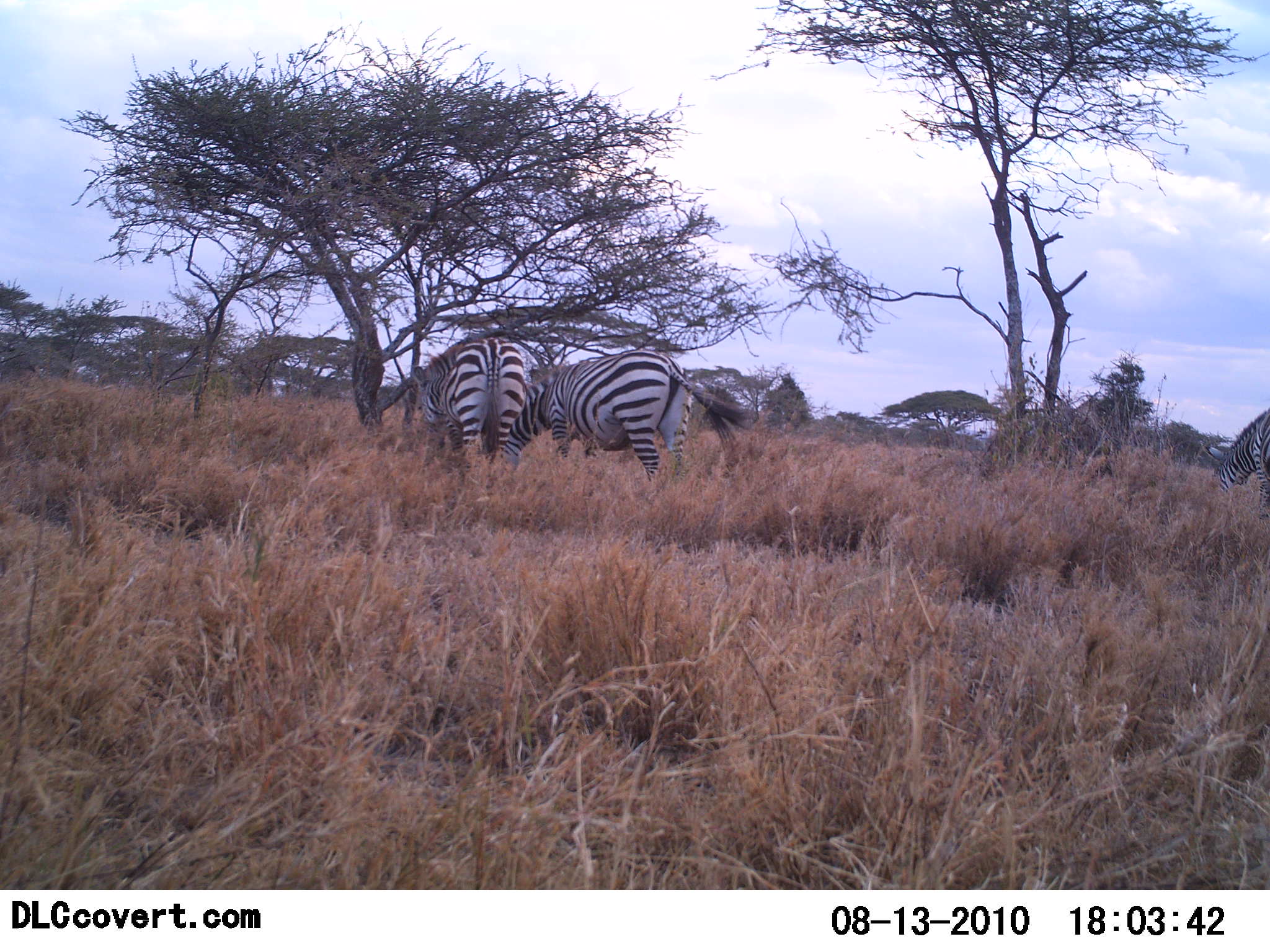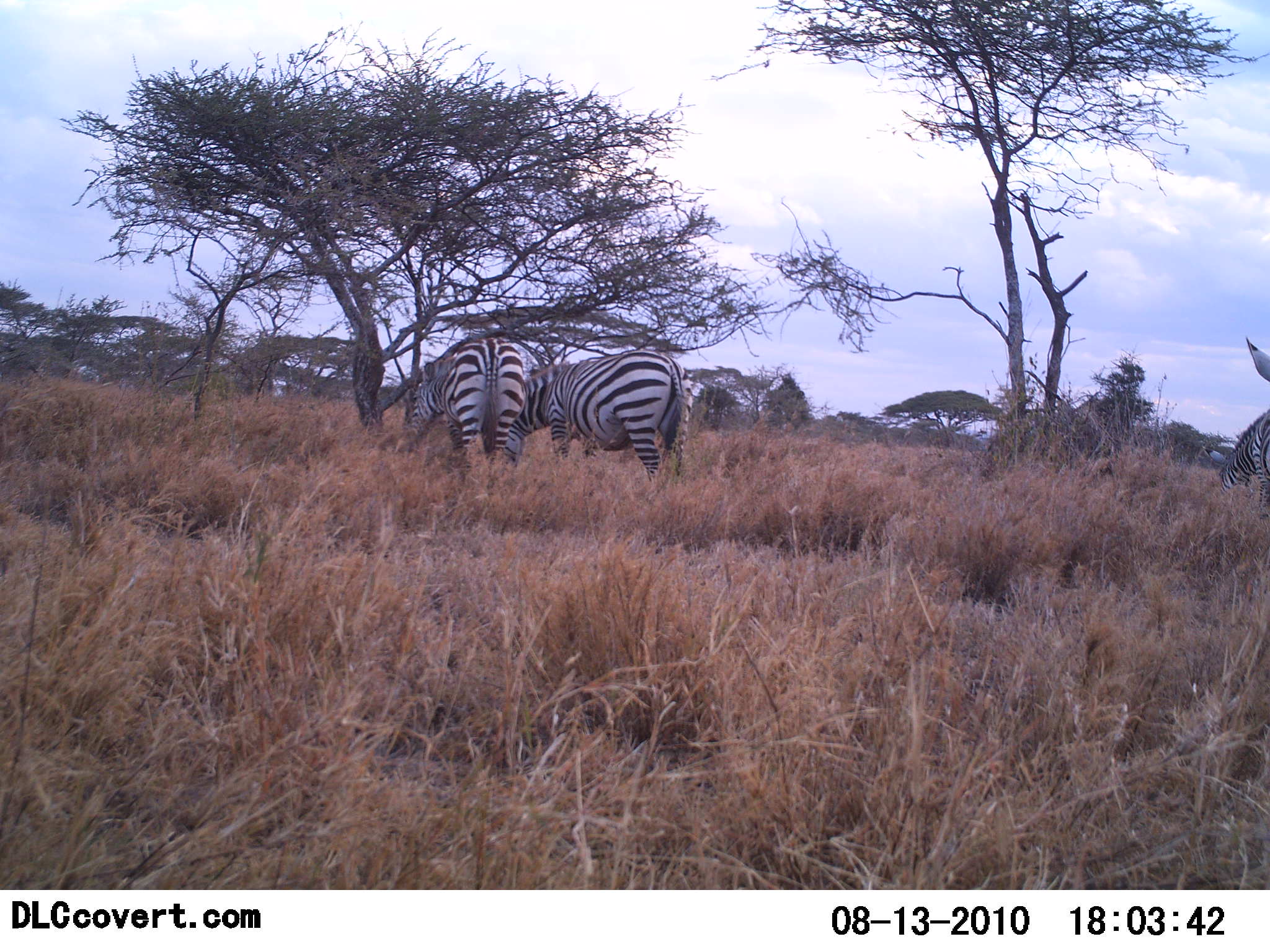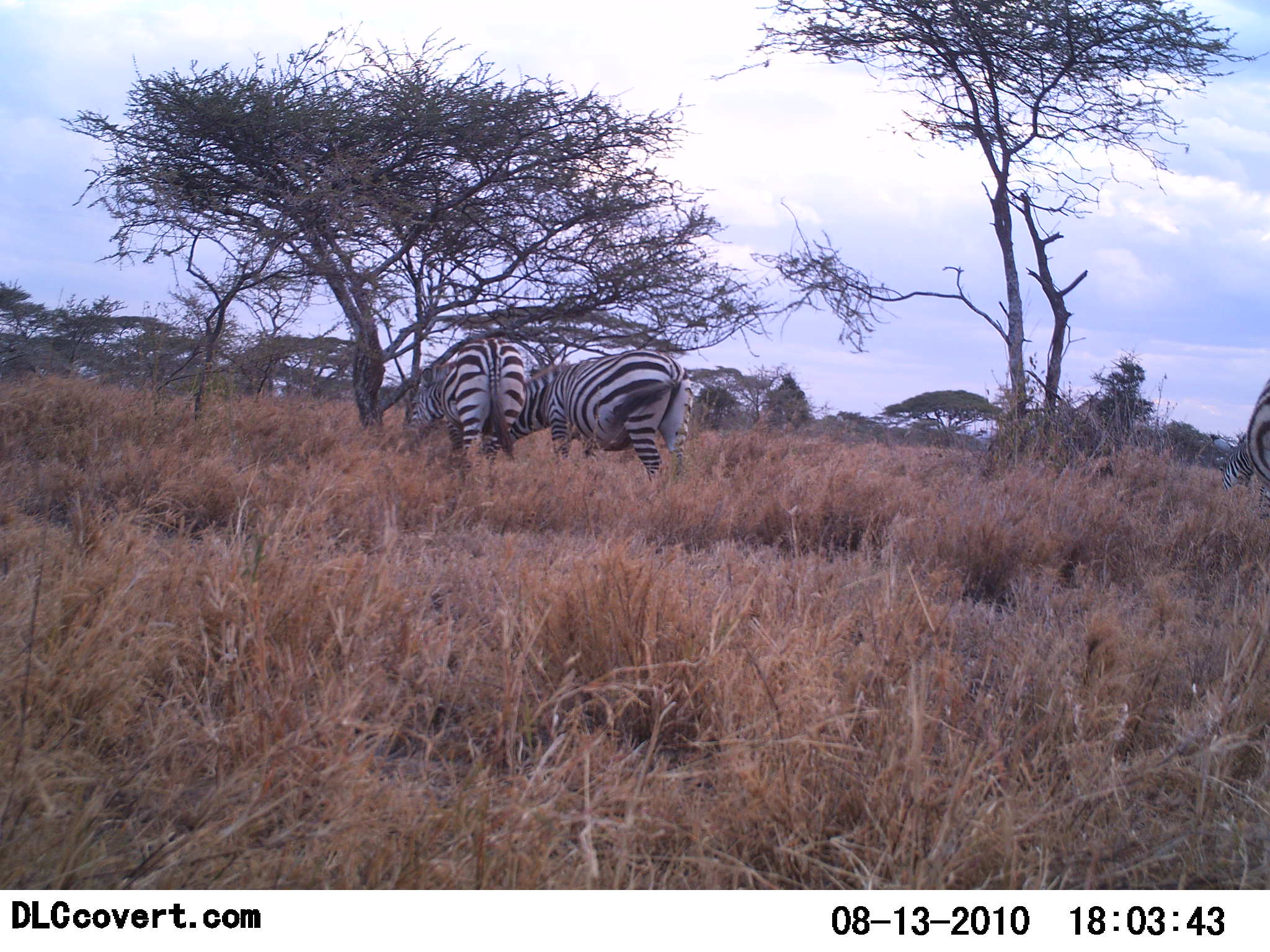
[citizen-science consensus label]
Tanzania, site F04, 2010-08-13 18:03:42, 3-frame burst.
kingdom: Animalia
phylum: Chordata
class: Mammalia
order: Perissodactyla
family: Equidae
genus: Equus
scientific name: Equus quagga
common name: plains zebra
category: zebra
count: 3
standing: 22%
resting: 0%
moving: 0%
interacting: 0%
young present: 0%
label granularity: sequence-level